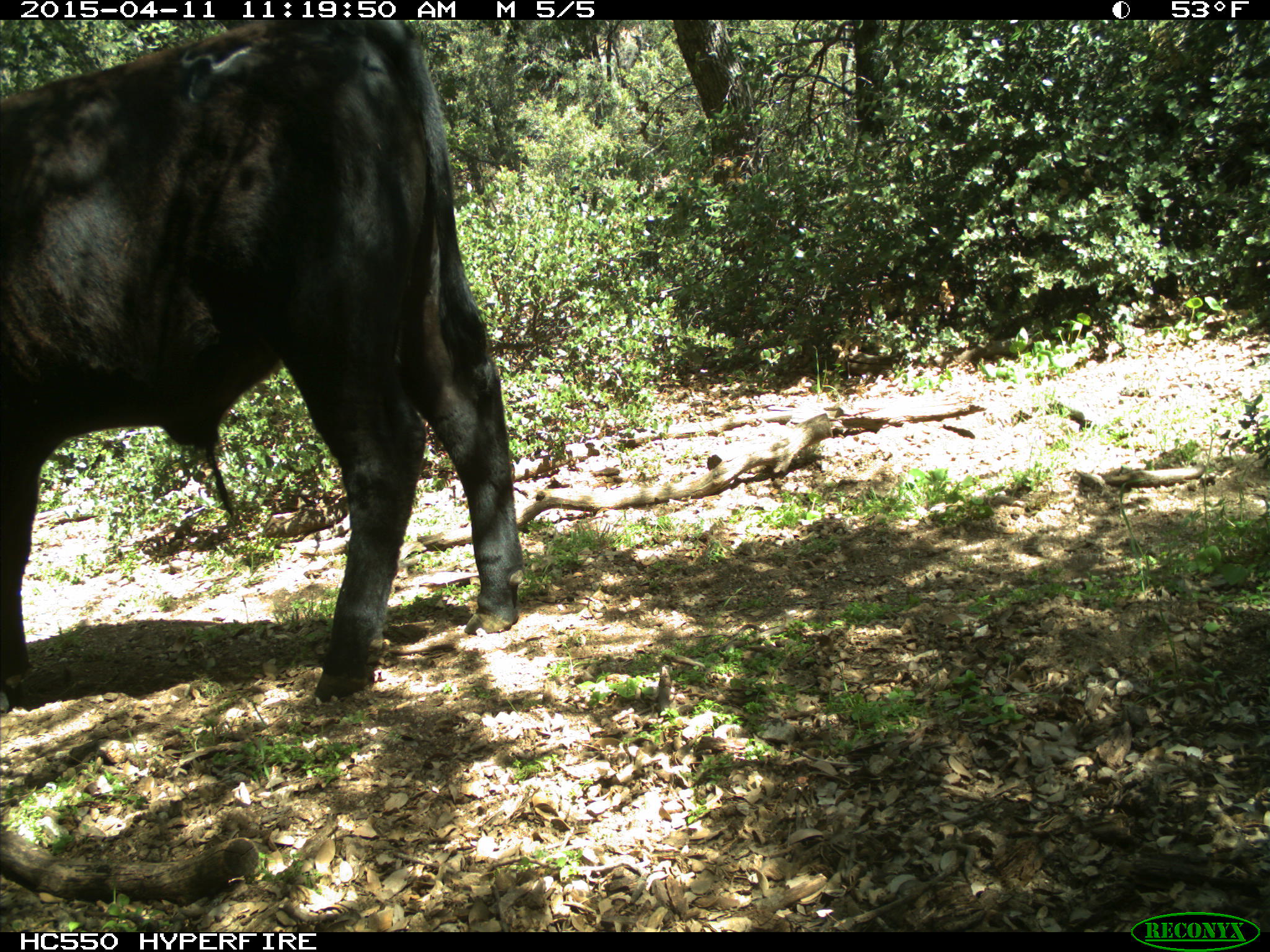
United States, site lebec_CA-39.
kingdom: Animalia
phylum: Chordata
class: Mammalia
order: Artiodactyla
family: Bovidae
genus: Bos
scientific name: Bos taurus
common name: domestic cow